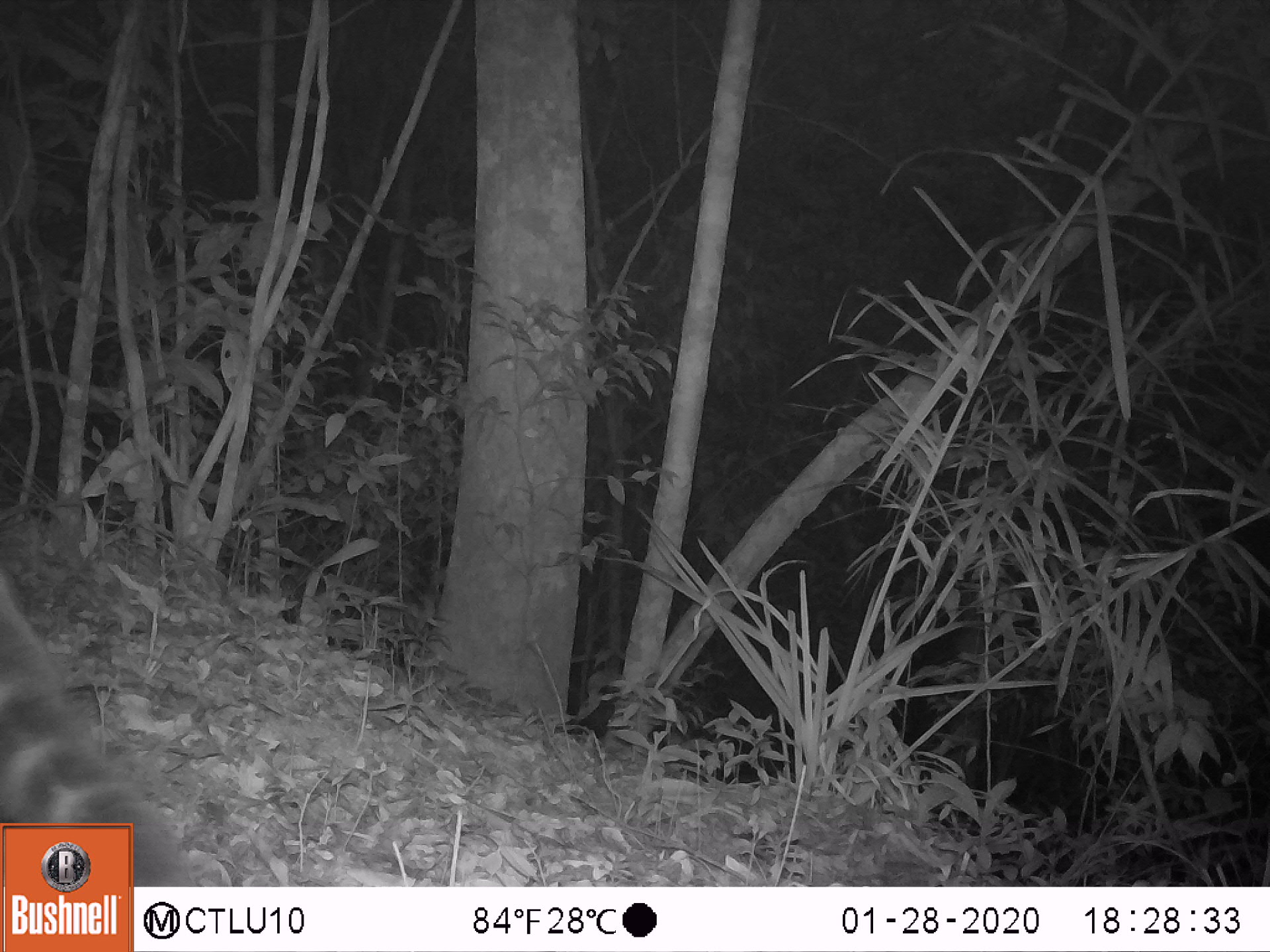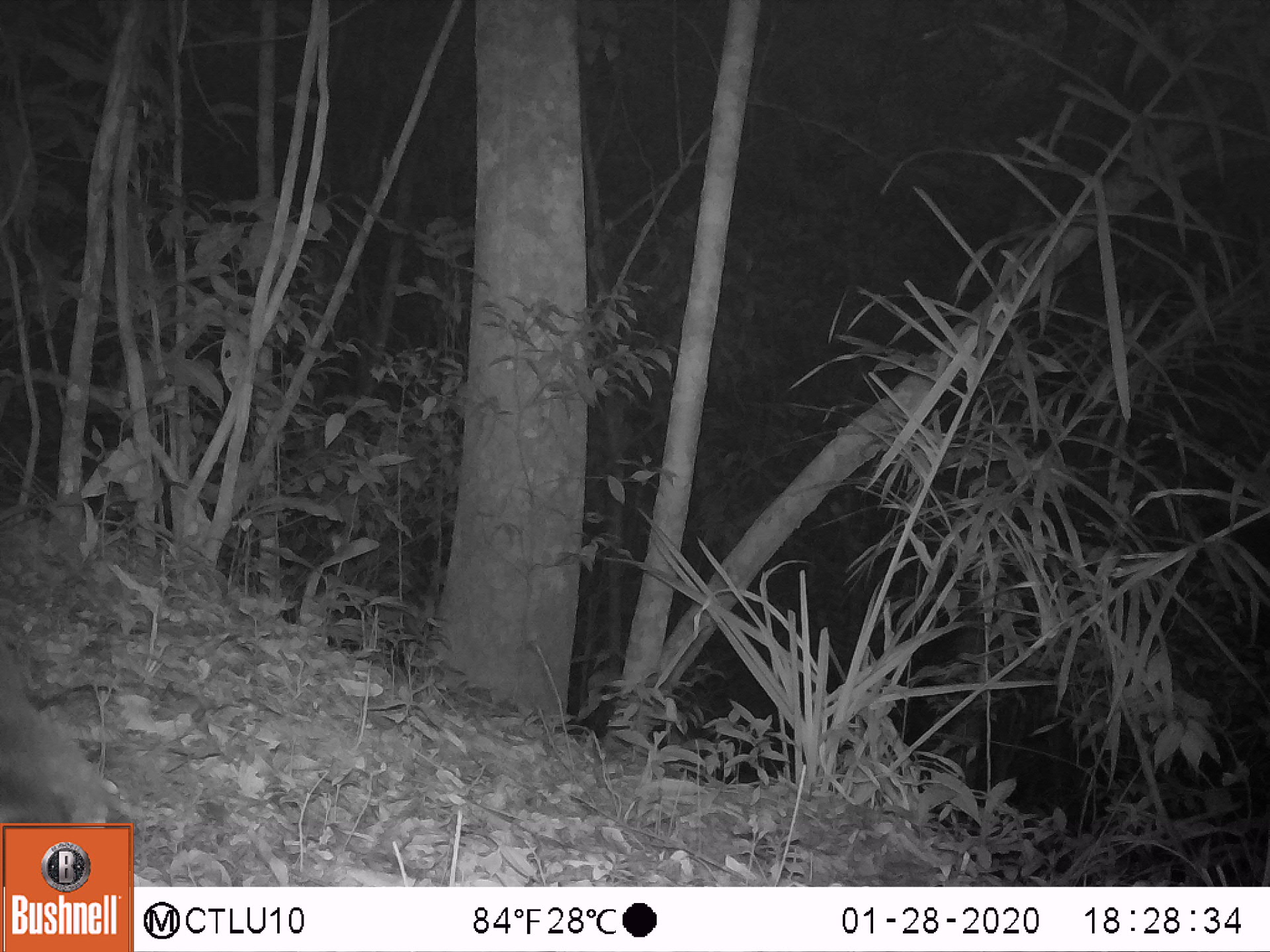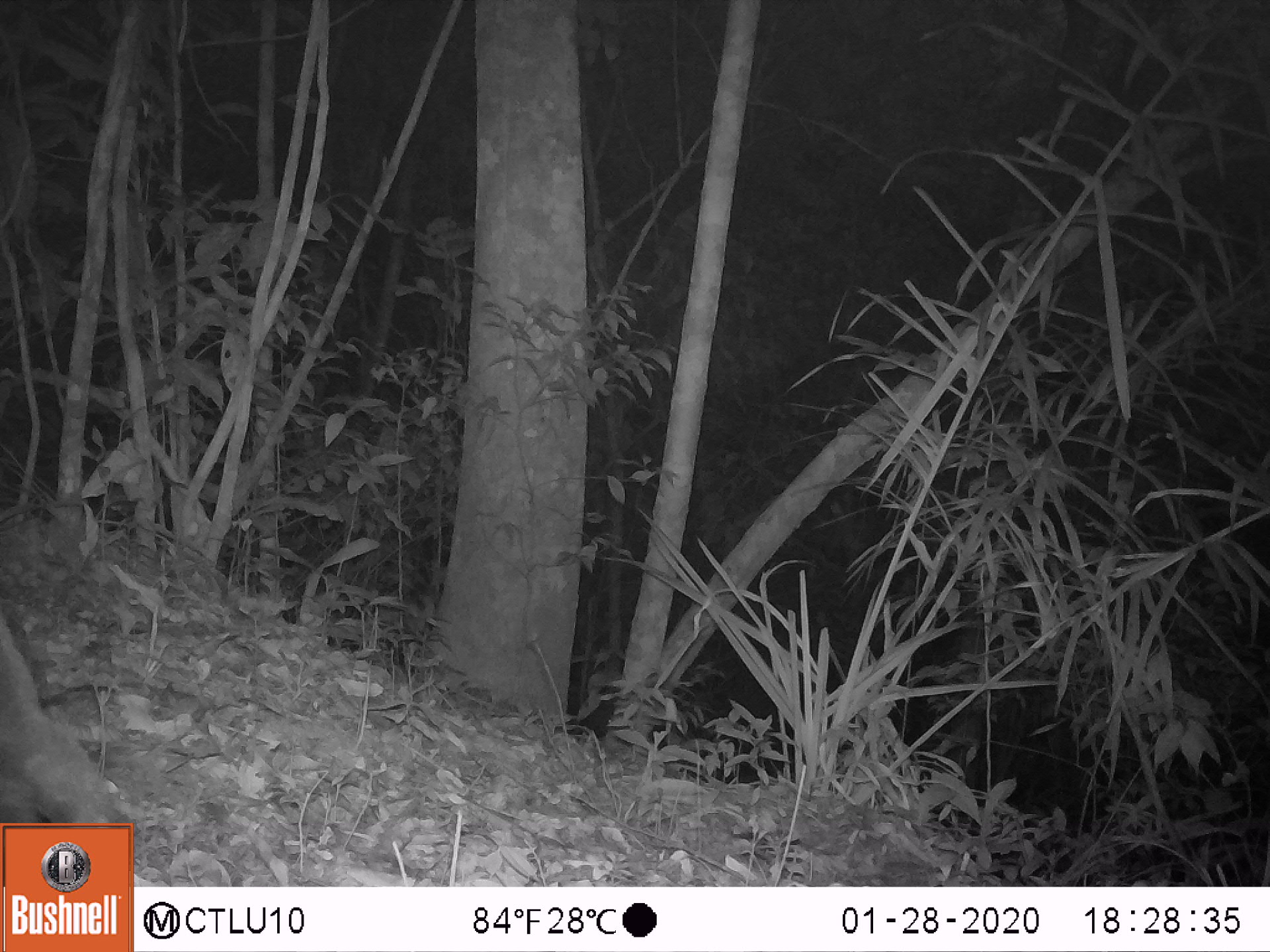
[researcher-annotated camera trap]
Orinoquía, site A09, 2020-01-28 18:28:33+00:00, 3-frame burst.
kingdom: Animalia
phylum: Chordata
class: Mammalia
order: Carnivora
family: Procyonidae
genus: Nasua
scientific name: Nasua nasua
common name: south american coati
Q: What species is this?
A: South american coati (Nasua nasua).